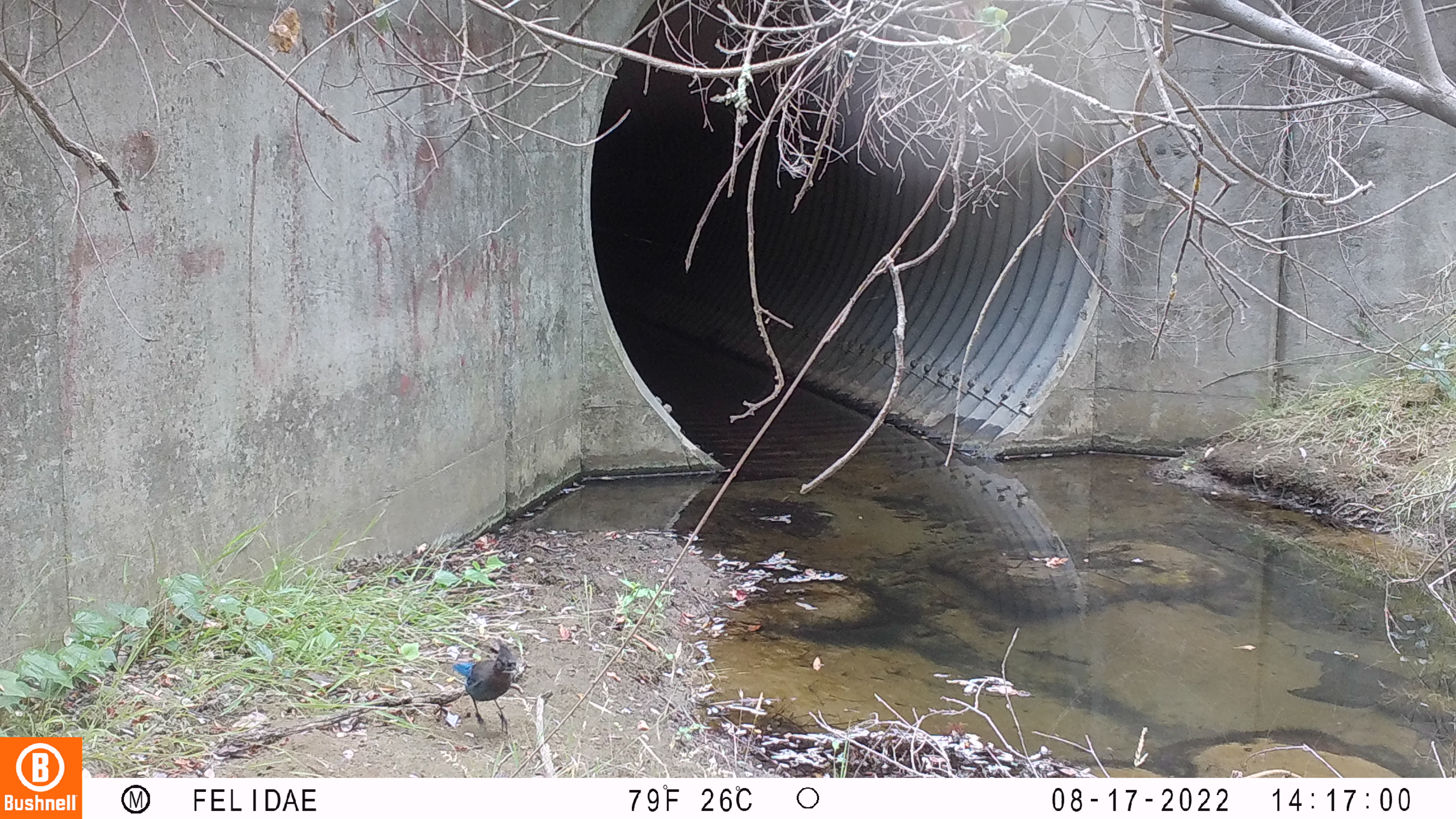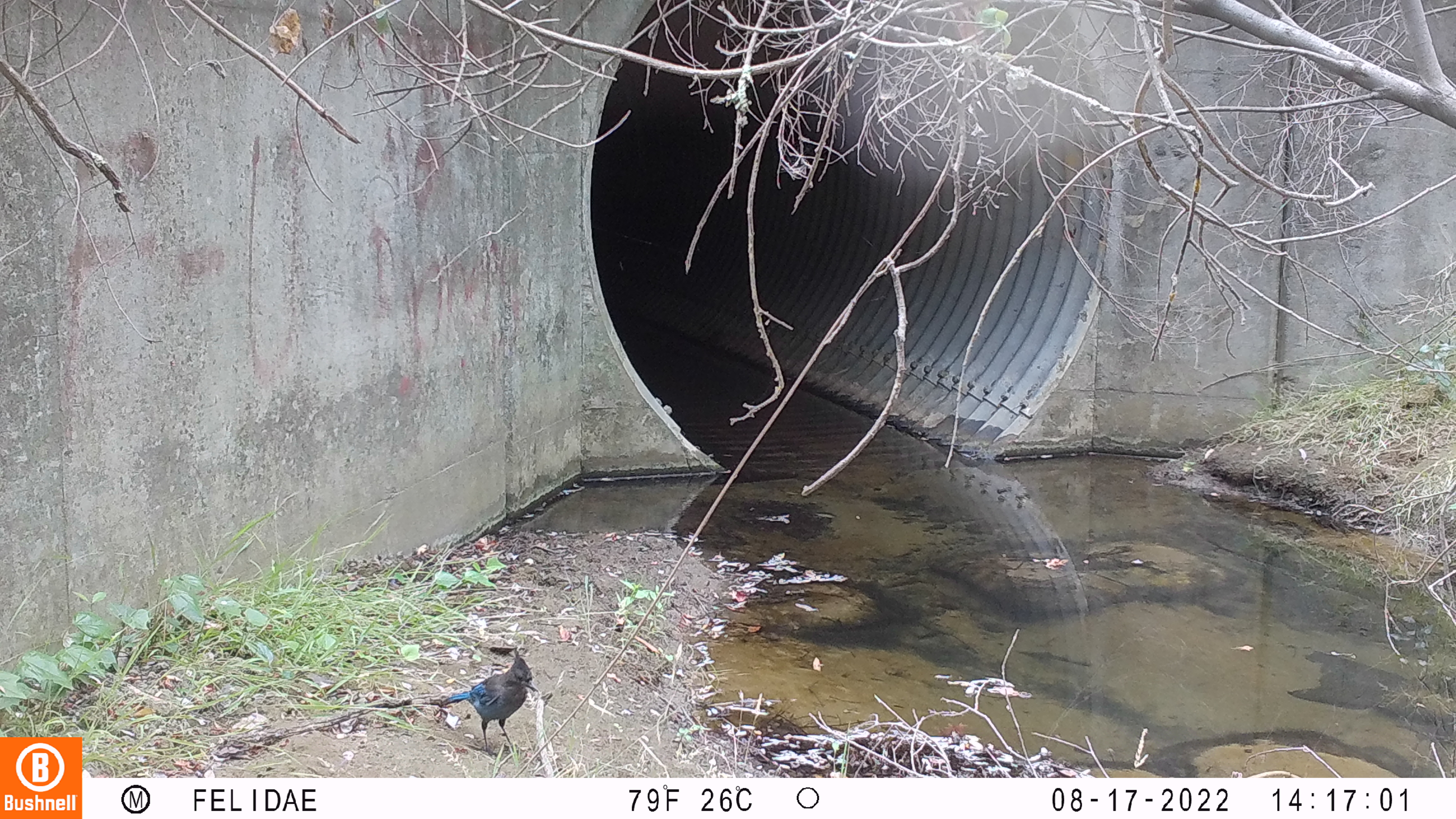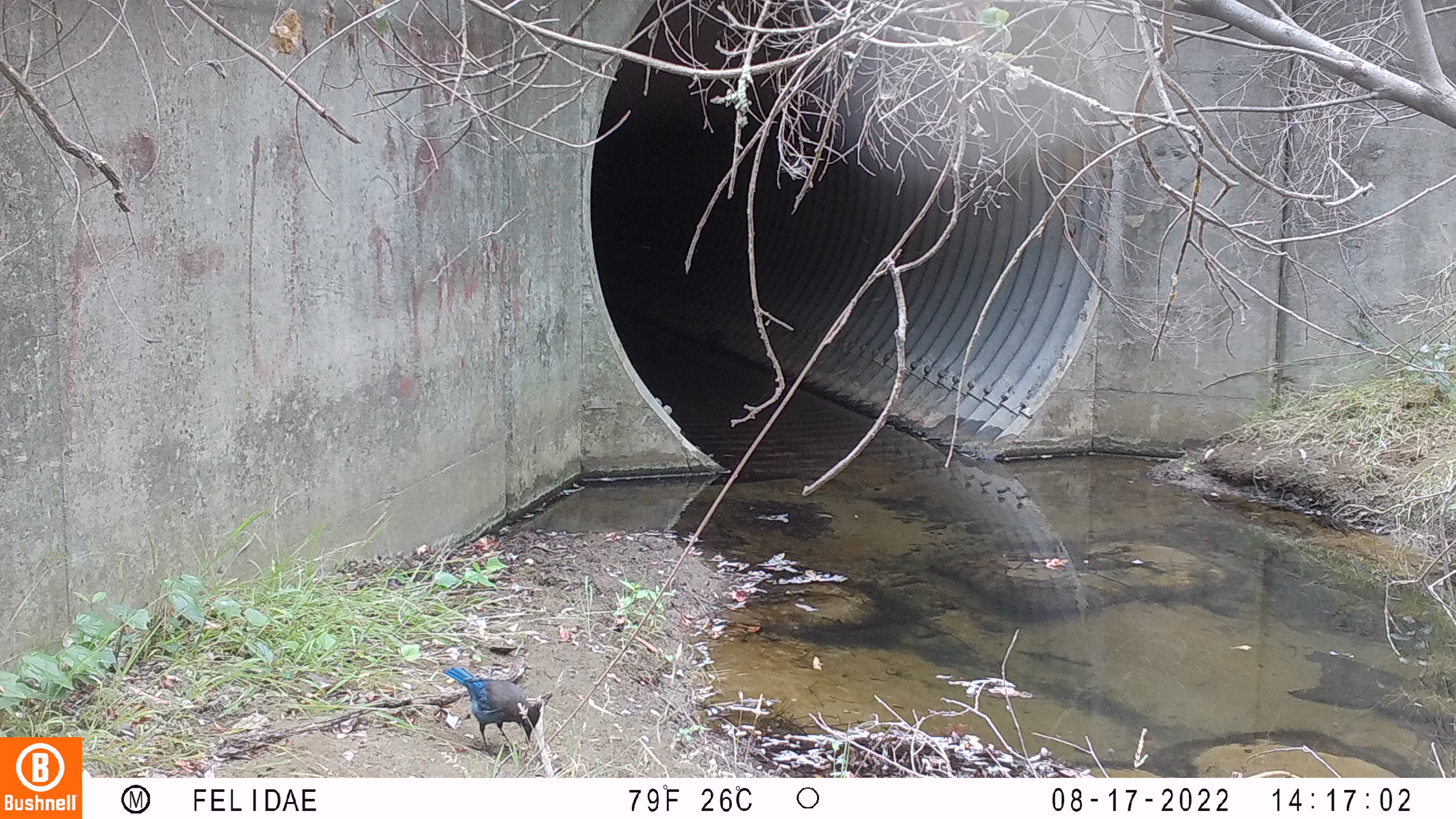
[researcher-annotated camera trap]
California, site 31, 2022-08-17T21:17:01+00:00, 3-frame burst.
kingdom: Animalia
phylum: Chordata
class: Aves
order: Passeriformes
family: Corvidae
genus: Cyanocitta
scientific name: Cyanocitta stelleri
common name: steller's jay